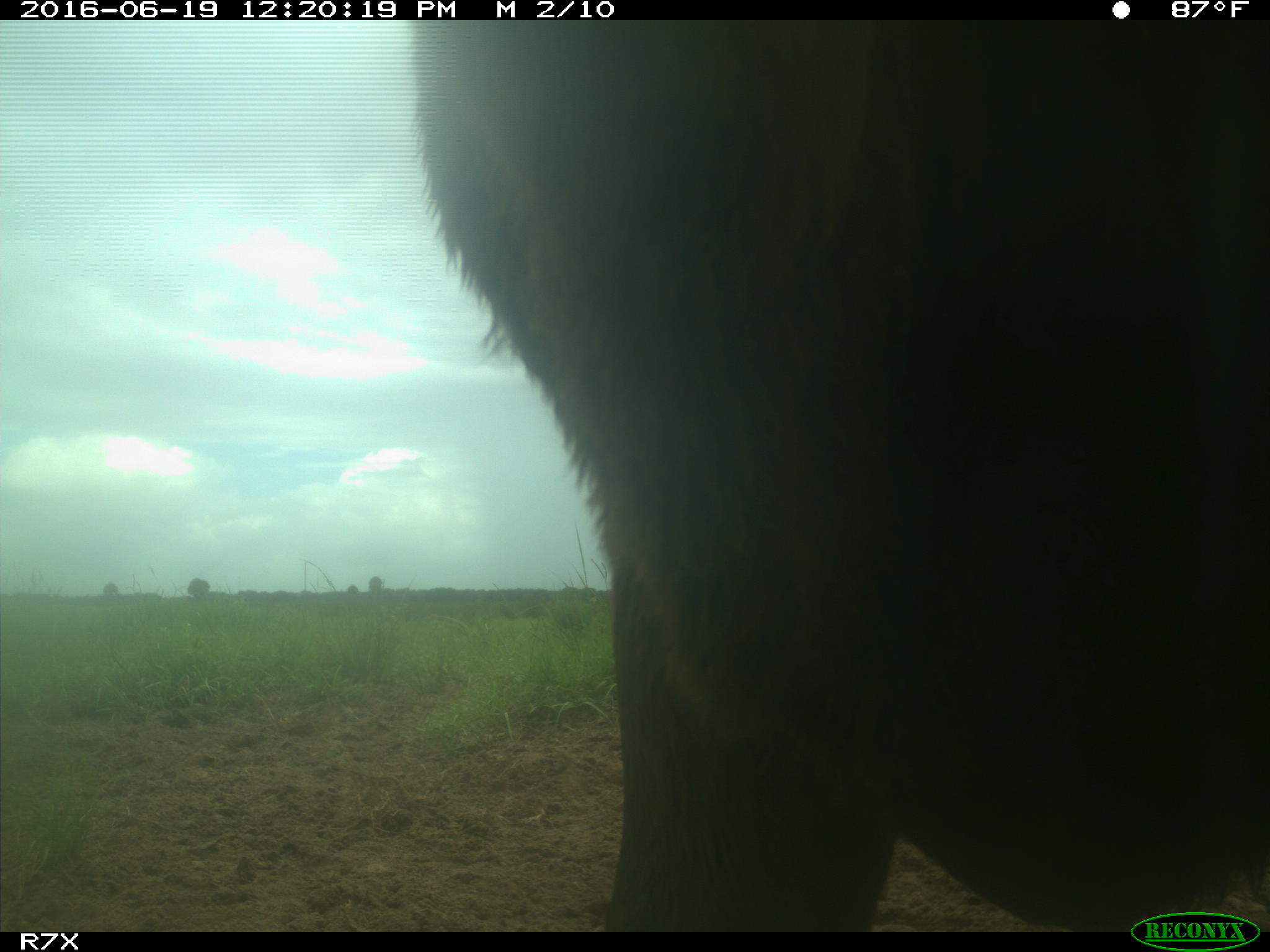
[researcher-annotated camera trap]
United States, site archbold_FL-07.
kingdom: Animalia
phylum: Chordata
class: Mammalia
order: Artiodactyla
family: Bovidae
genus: Bos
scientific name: Bos taurus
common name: domestic cow